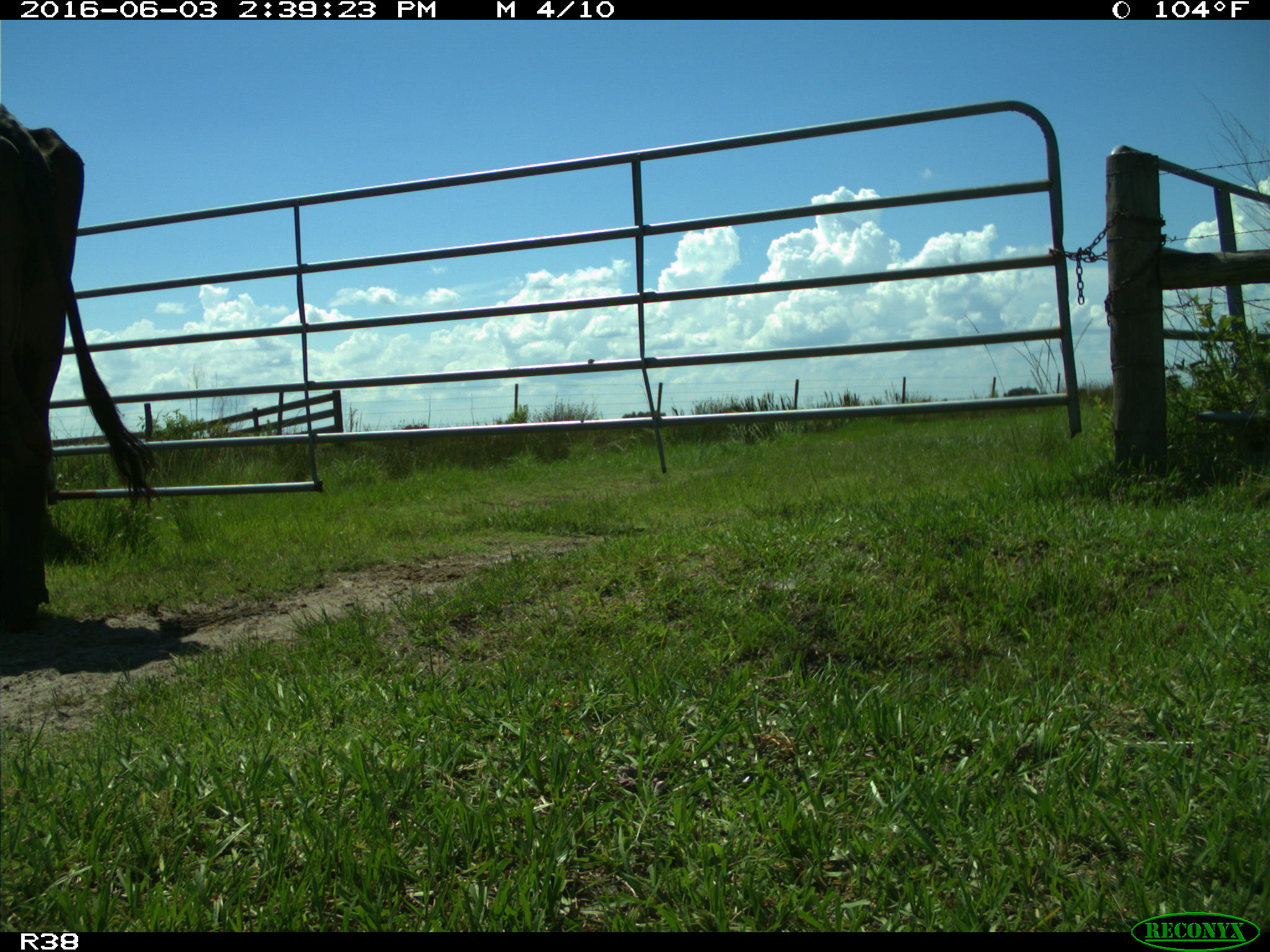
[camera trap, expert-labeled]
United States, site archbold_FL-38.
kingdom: Animalia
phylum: Chordata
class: Mammalia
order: Artiodactyla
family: Bovidae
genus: Bos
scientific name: Bos taurus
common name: domestic cow